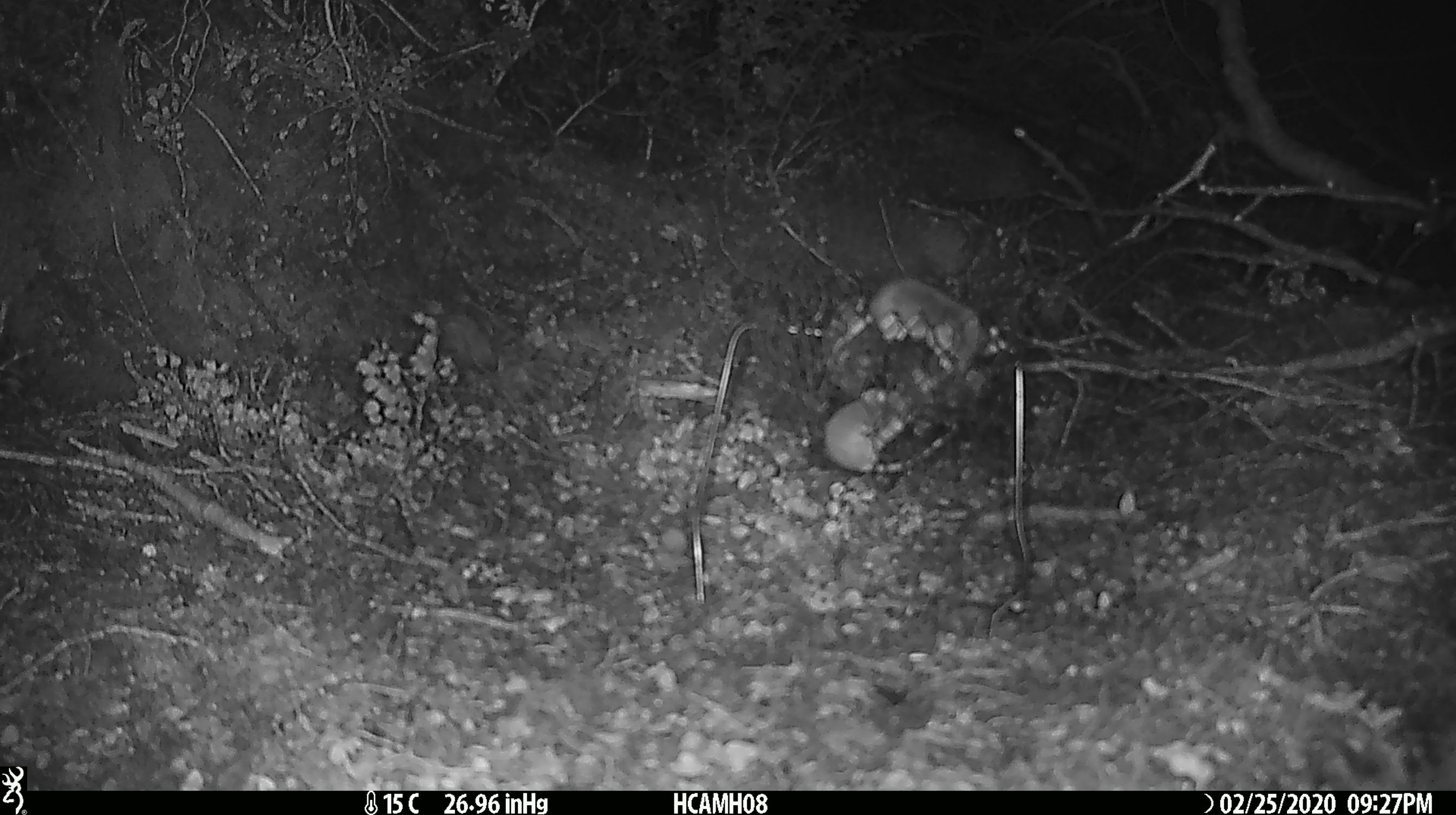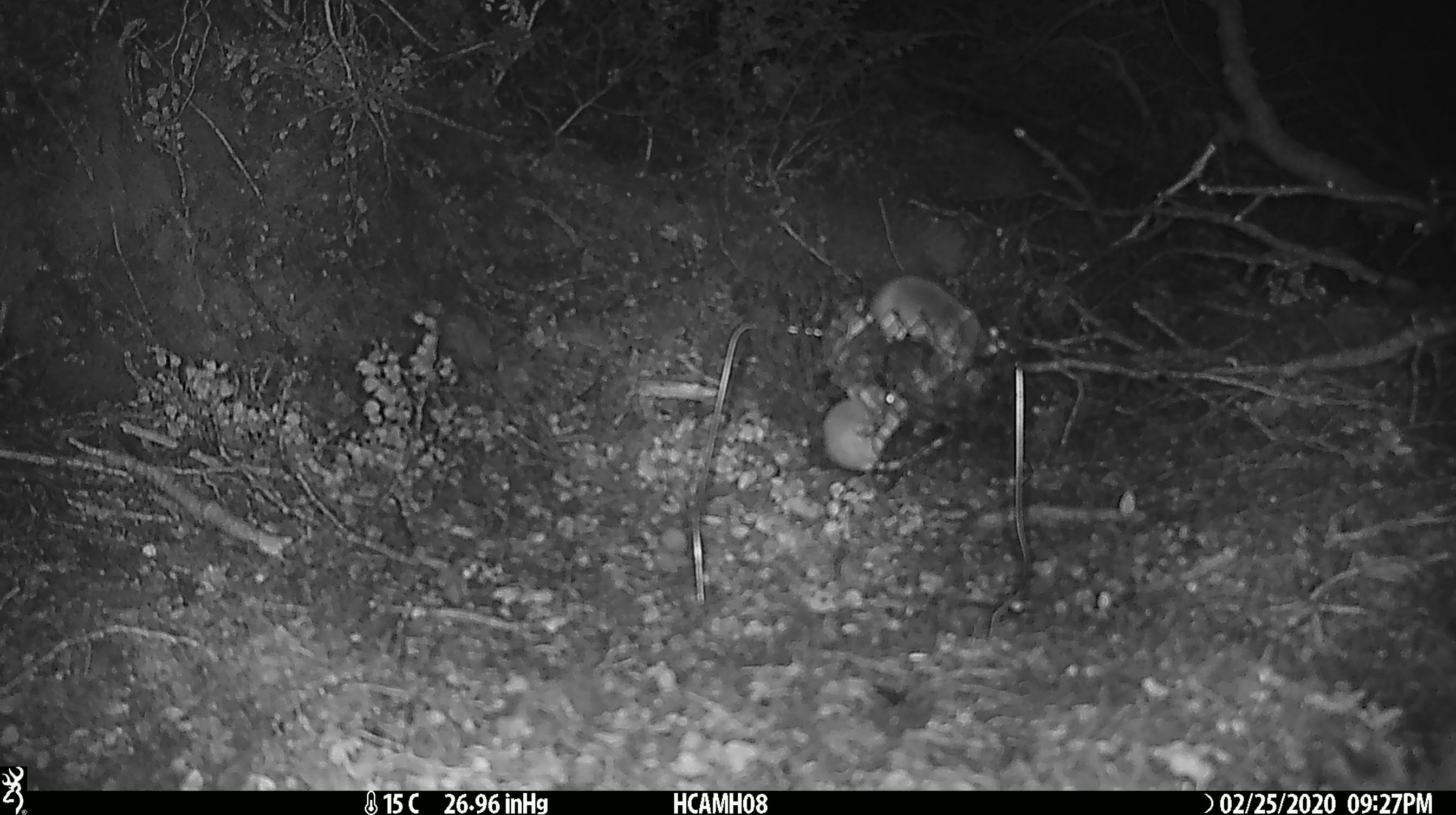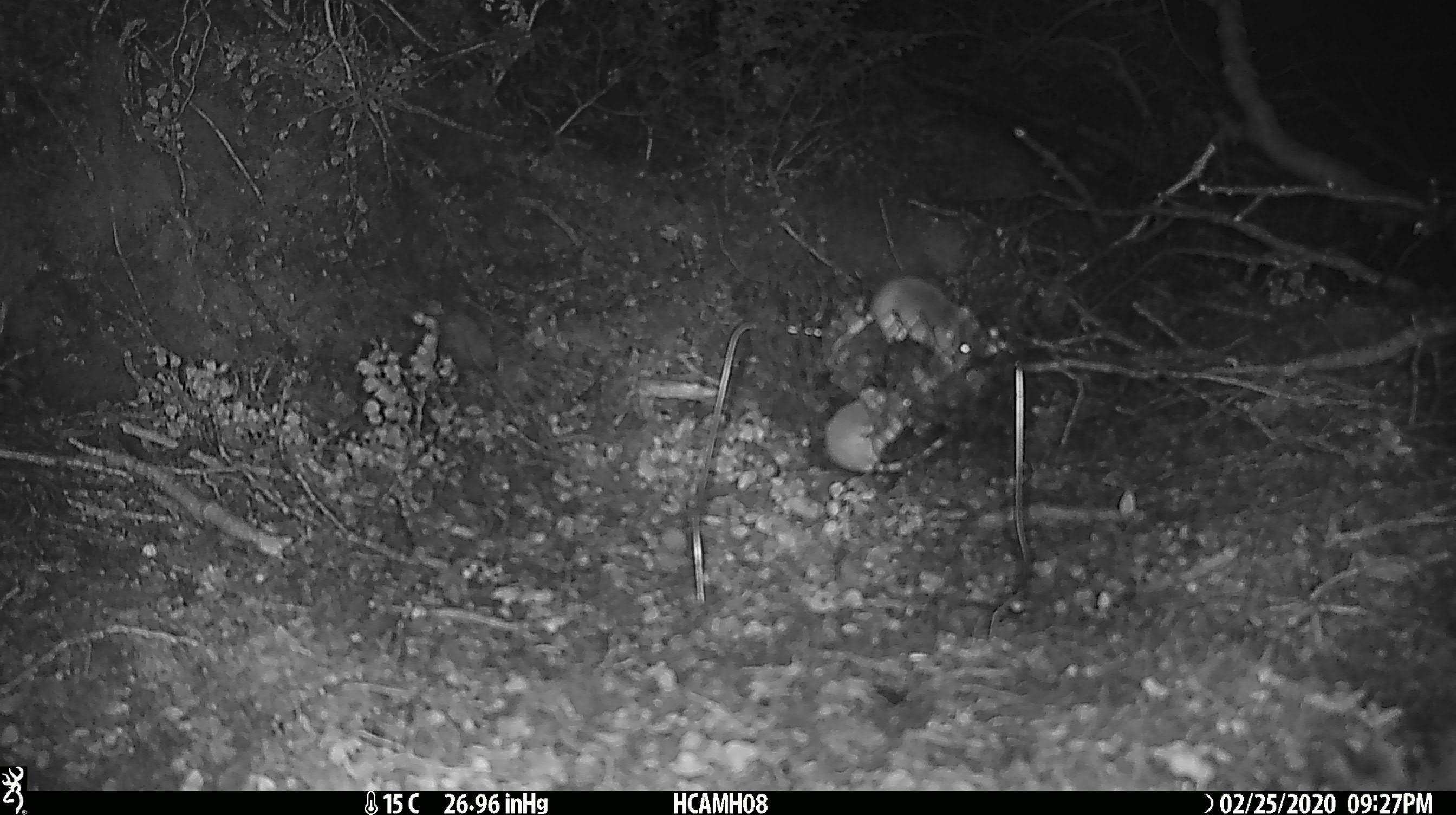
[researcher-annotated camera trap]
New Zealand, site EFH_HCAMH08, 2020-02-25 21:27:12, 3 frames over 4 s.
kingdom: Animalia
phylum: Chordata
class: Mammalia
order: Rodentia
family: Muridae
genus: Mus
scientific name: Mus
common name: mouse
Mouse (Mus).